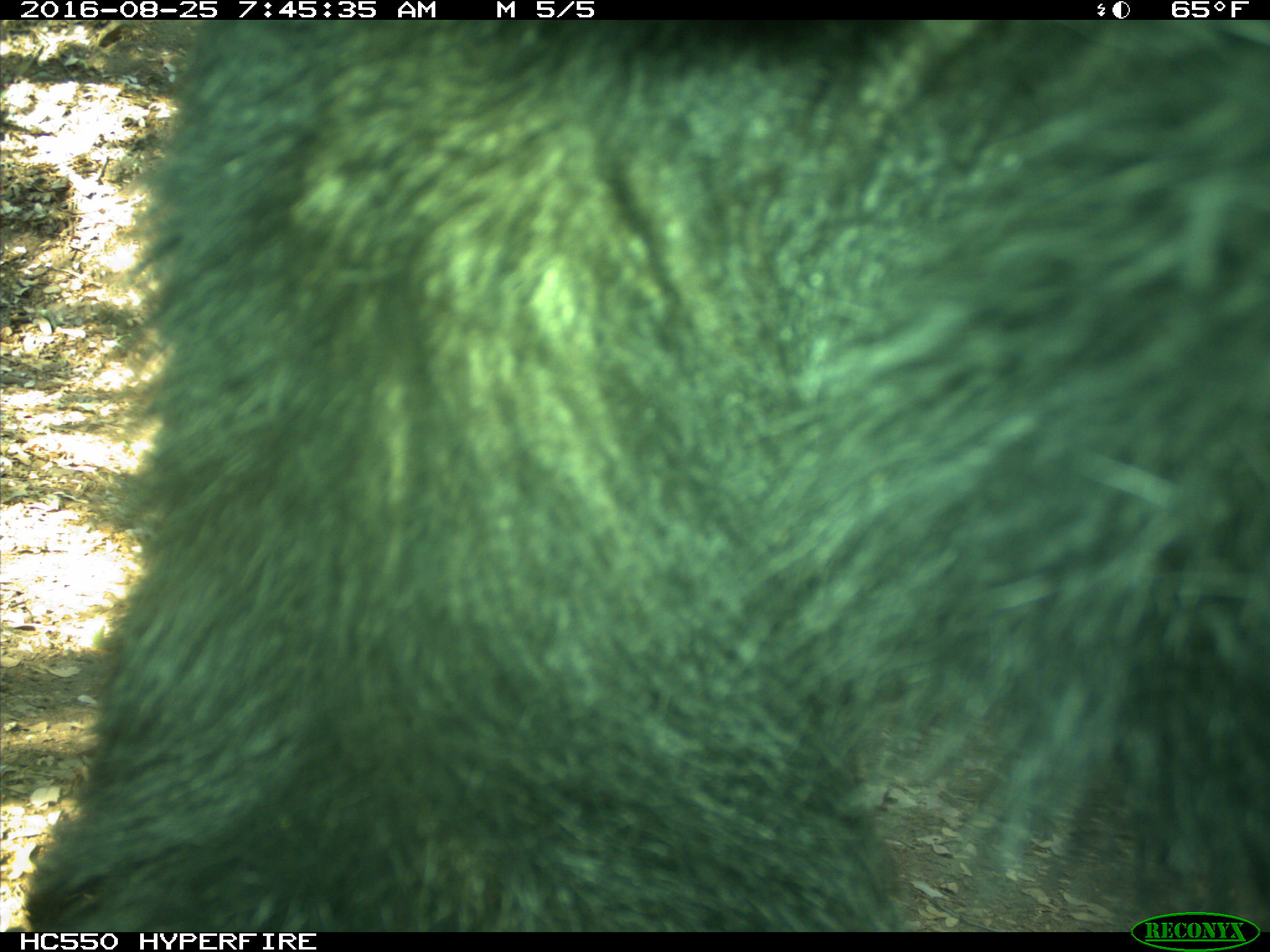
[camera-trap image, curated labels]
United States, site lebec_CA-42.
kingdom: Animalia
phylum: Chordata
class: Mammalia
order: Carnivora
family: Ursidae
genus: Ursus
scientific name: Ursus americanus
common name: american black bear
Ursus americanus (american black bear).